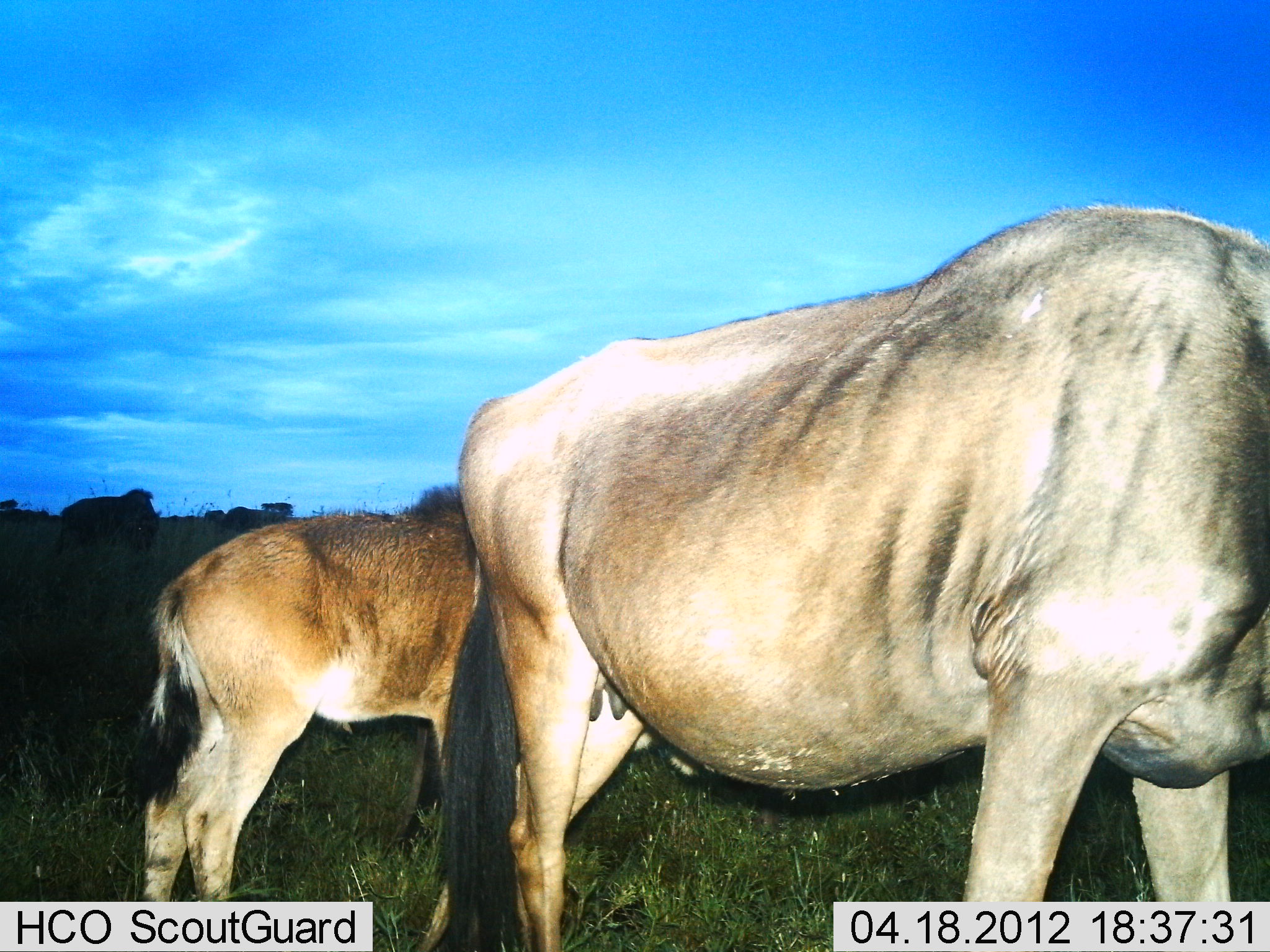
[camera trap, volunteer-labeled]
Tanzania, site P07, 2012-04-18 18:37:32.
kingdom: Animalia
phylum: Chordata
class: Mammalia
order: Artiodactyla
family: Bovidae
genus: Connochaetes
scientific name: Connochaetes taurinus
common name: blue wildebeest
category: wildebeest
Wildebeest (blue wildebeest) (Connochaetes taurinus), count 2. Behavior (volunteer vote fractions): standing 79%, resting 0%, moving 14%, interacting 0%. Young present (vote fraction): 71%. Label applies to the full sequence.